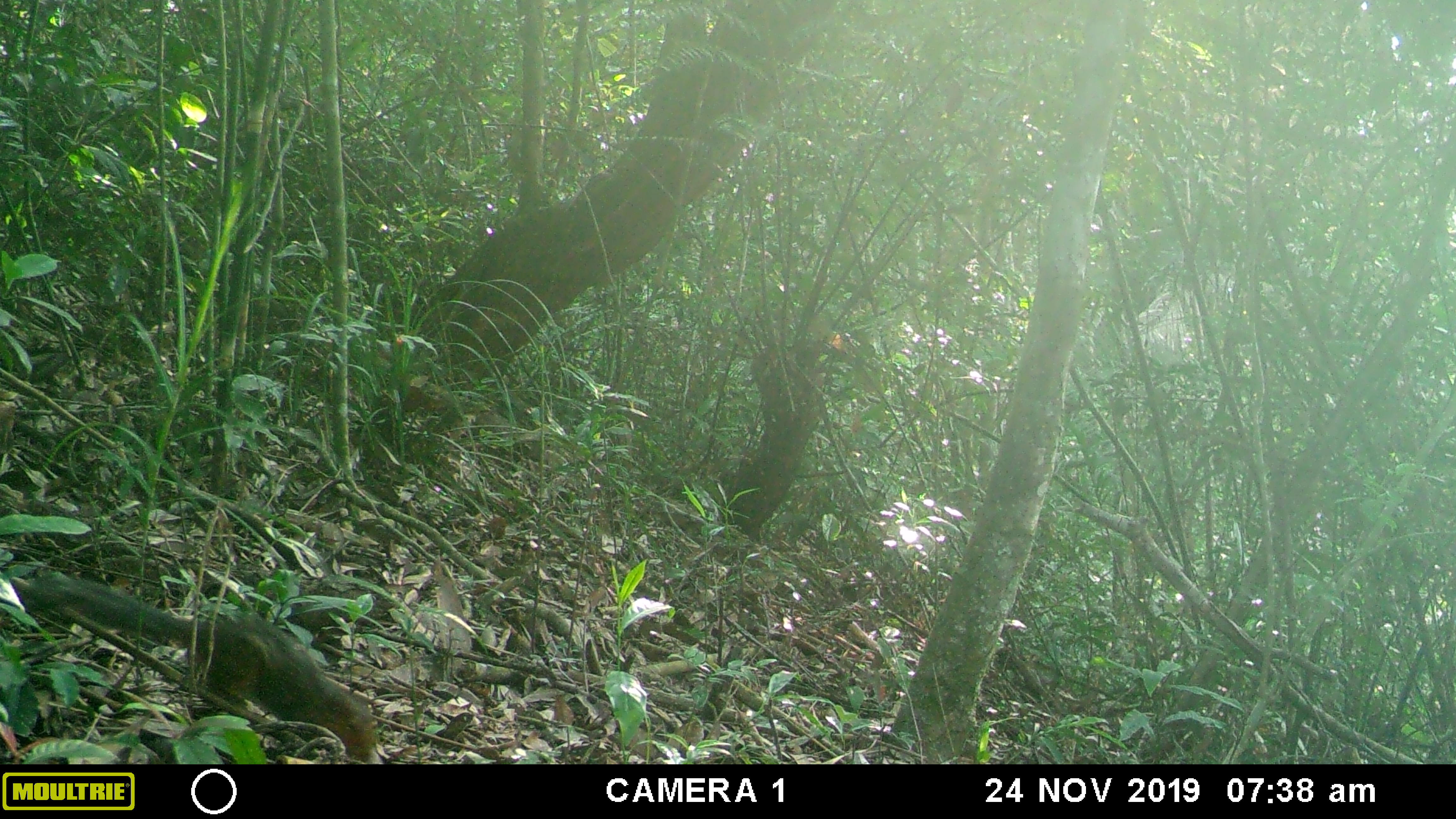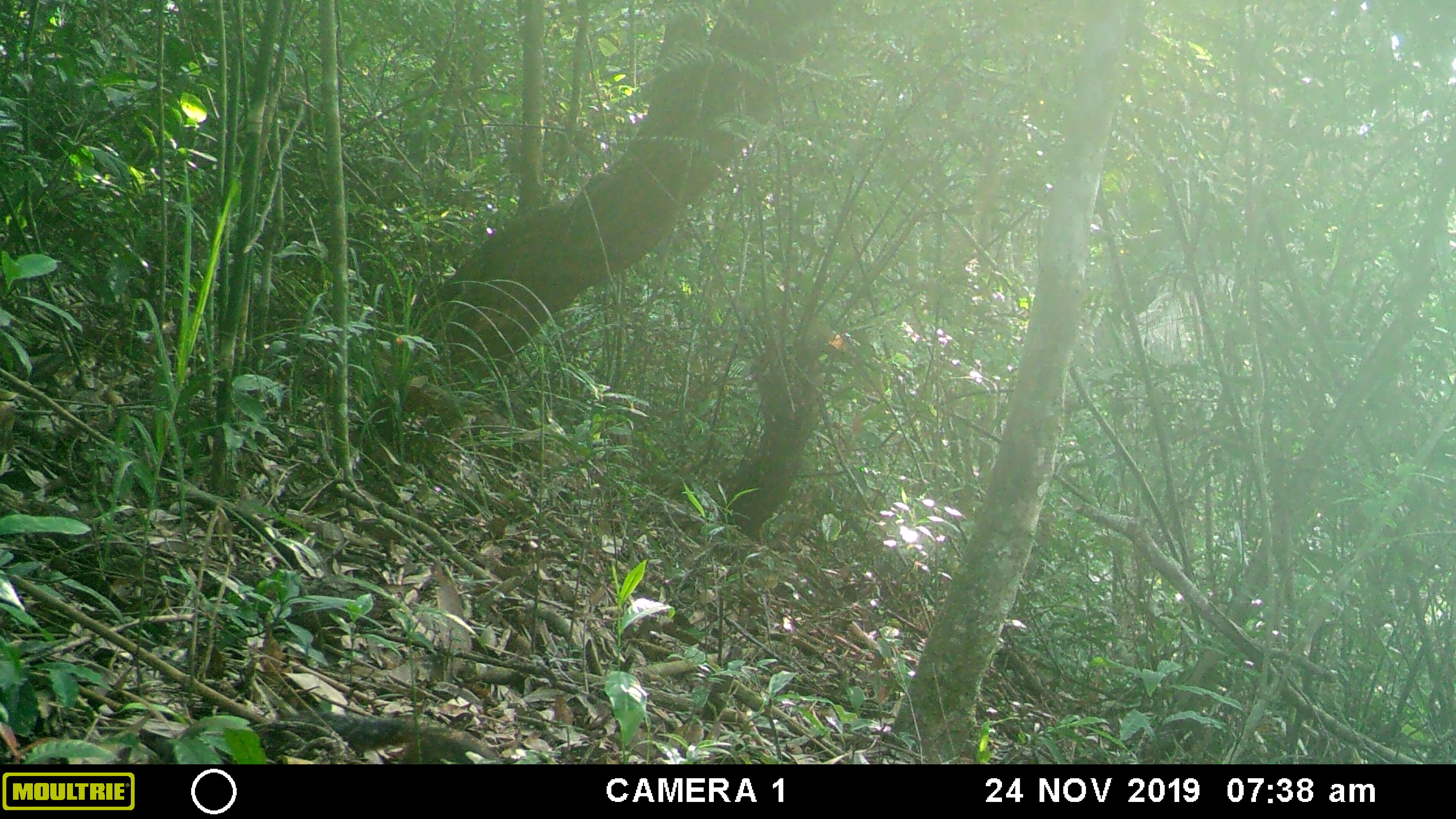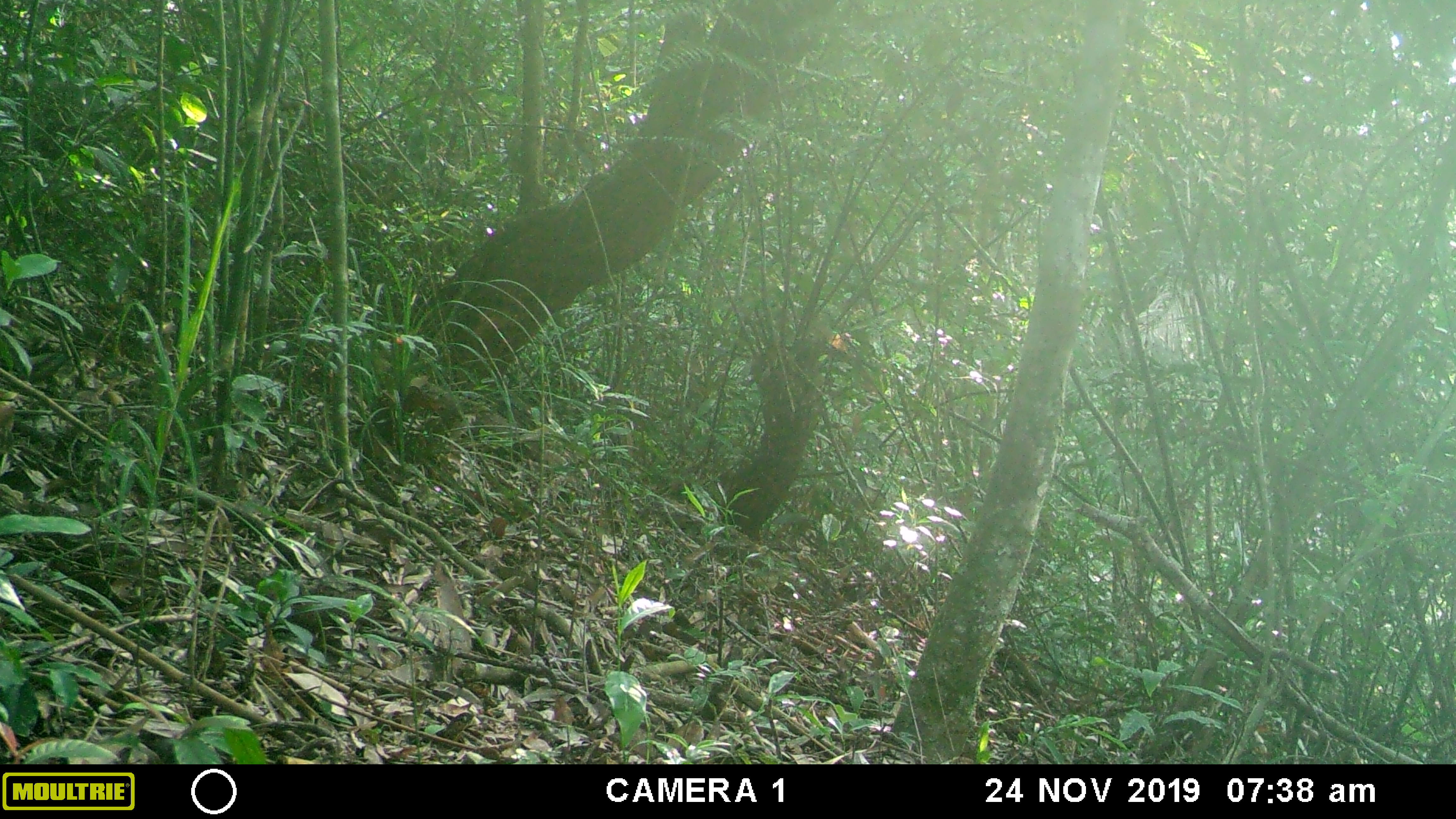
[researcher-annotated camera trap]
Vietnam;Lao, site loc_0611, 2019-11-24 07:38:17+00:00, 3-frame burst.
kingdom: Animalia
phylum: Chordata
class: Mammalia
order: Rodentia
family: Sciuridae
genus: Dremomys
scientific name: Dremomys rufigenis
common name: red-cheeked squirrel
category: red cheeked squirrel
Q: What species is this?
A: Red cheeked squirrel (red-cheeked squirrel) (Dremomys rufigenis).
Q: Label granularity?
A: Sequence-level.